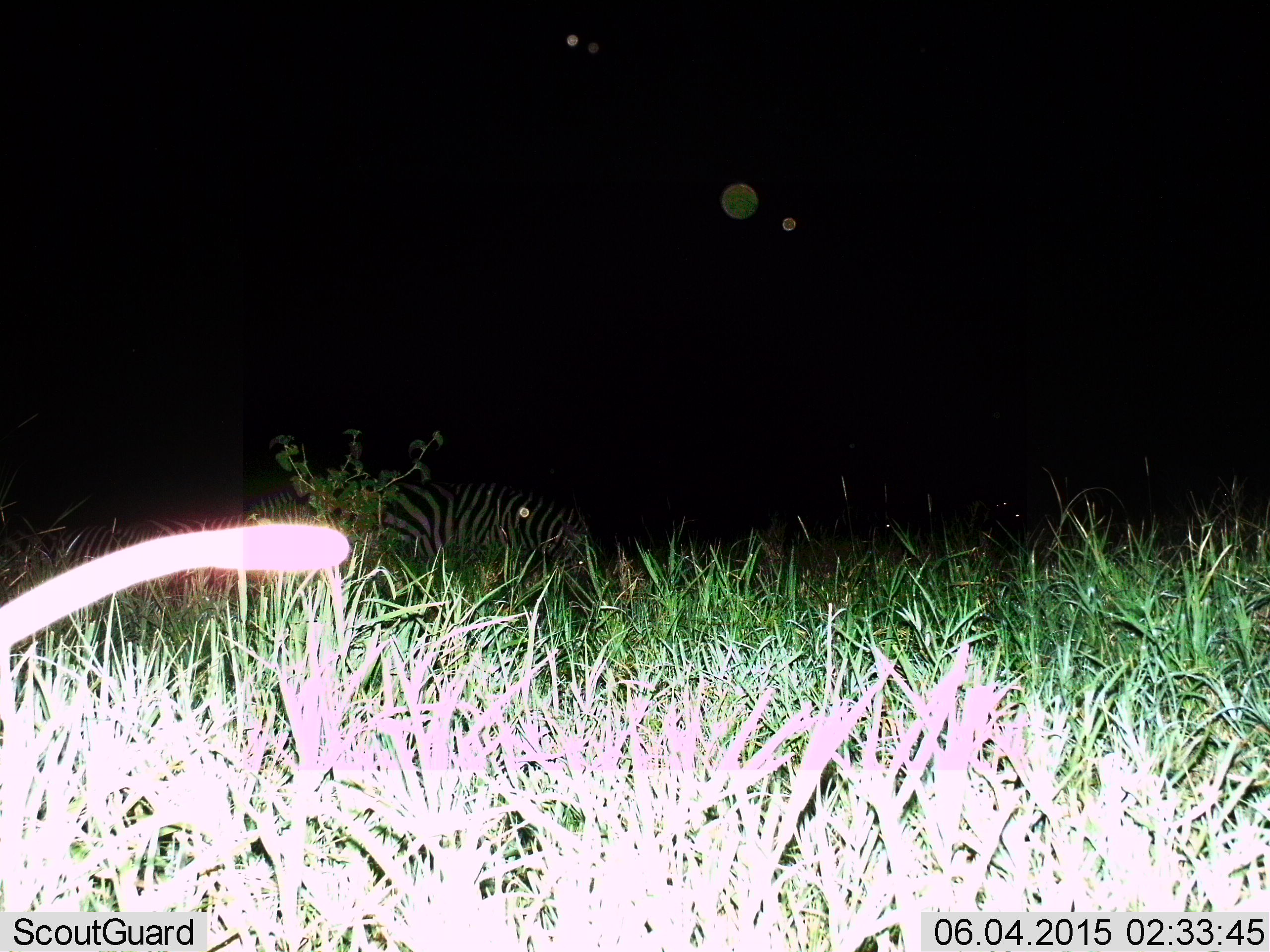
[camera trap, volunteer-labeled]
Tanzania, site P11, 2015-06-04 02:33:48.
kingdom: Animalia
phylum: Chordata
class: Mammalia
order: Perissodactyla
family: Equidae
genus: Equus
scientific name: Equus quagga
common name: plains zebra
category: zebra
Zebra (plains zebra) (Equus quagga), count 3. Behavior (volunteer vote fractions): standing 18%, resting 18%, moving 18%, interacting 0%. Young present (vote fraction): 0%. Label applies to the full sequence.